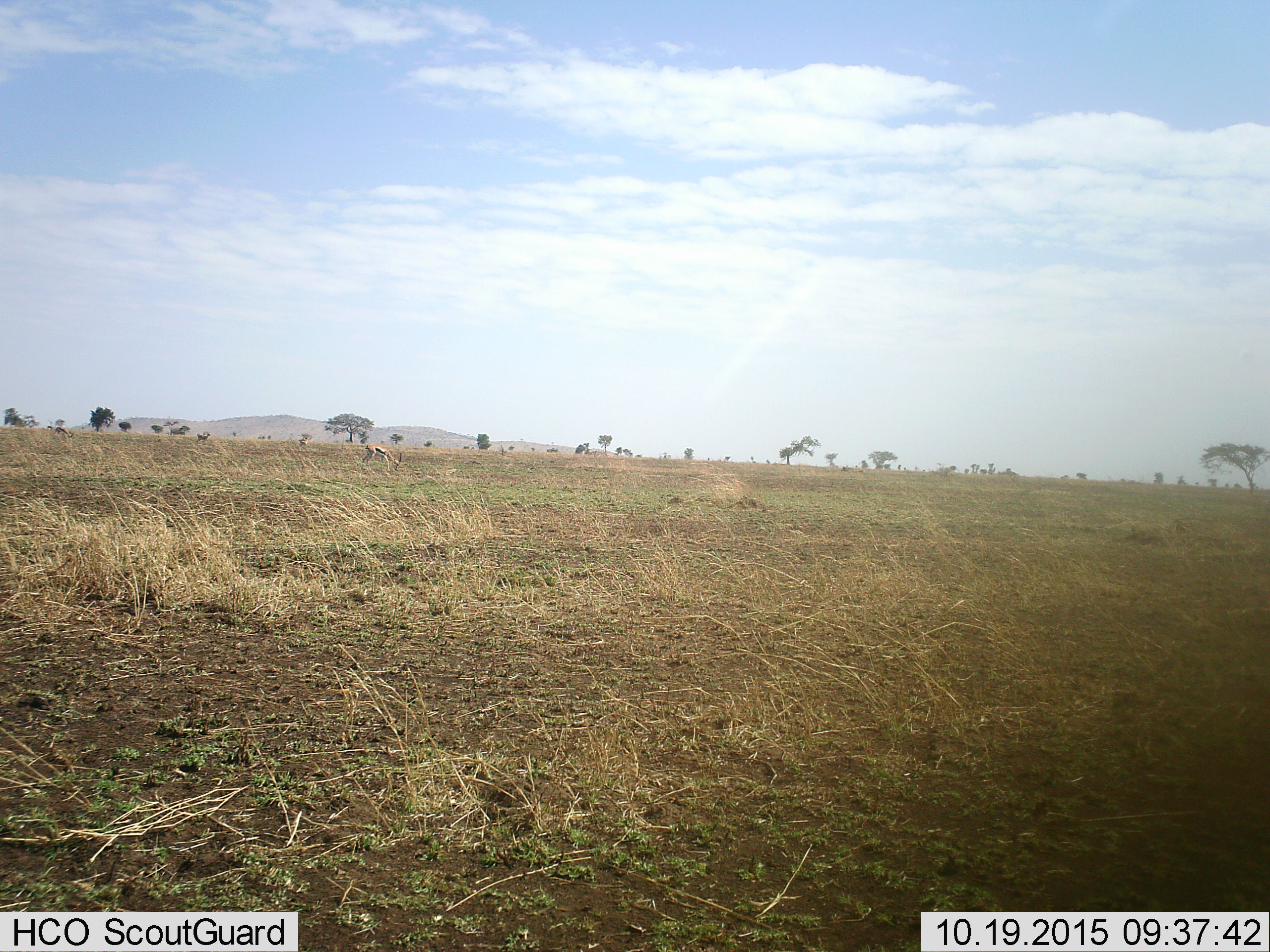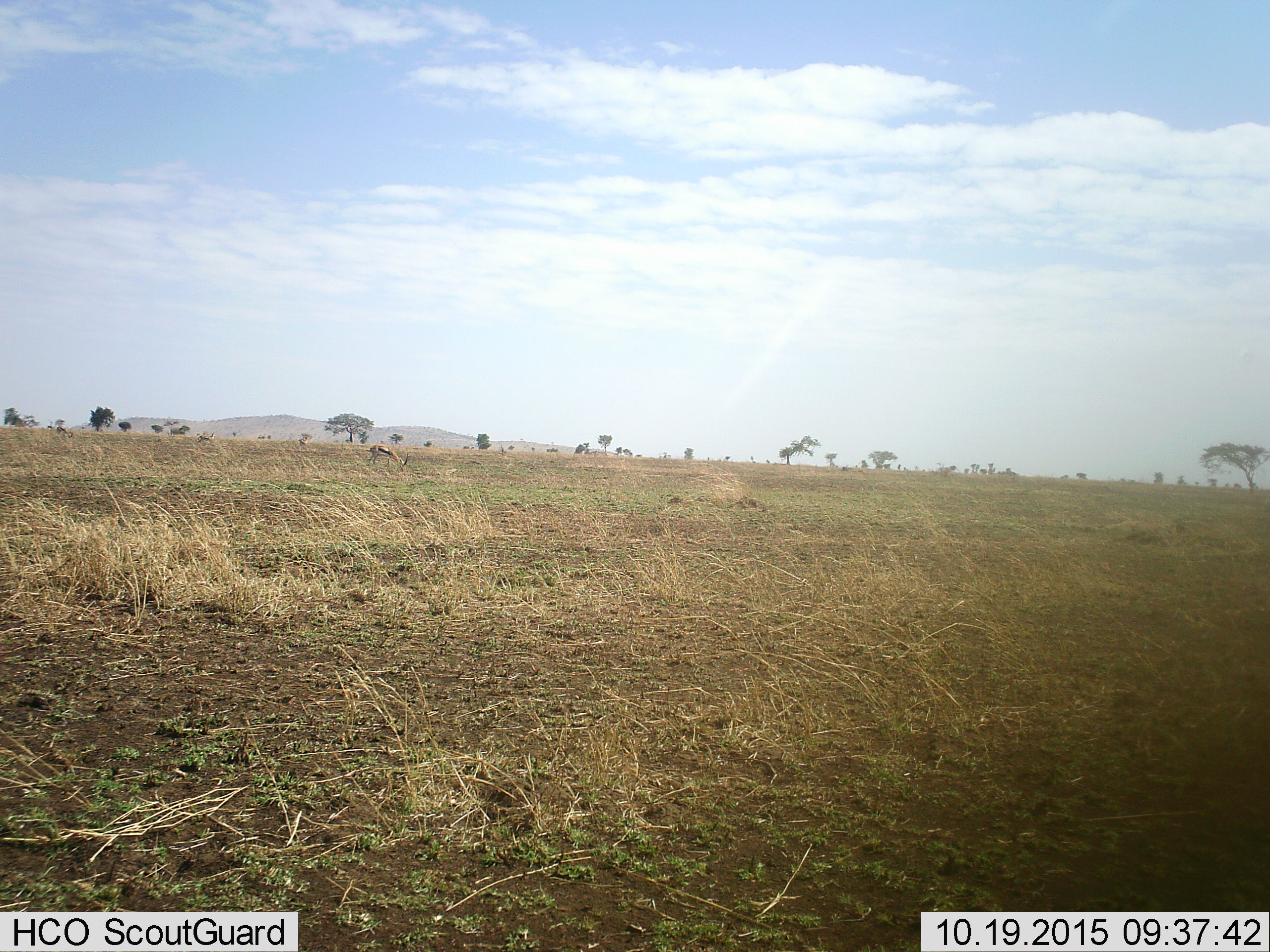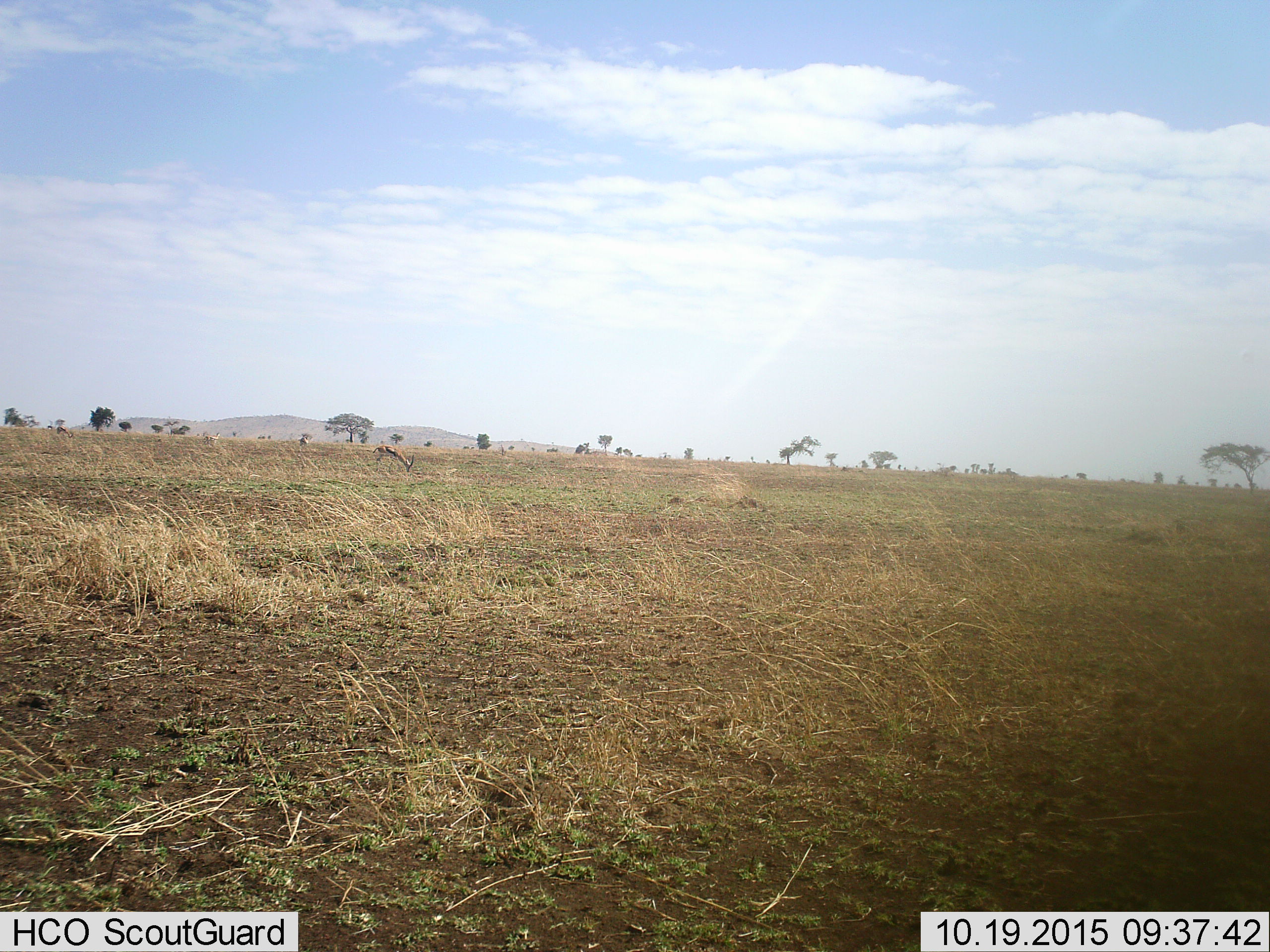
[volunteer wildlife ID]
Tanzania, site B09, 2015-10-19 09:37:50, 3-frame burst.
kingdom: Animalia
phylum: Chordata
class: Mammalia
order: Artiodactyla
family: Bovidae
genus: Eudorcas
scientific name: Eudorcas thomsonii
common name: thomson's gazelle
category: gazellethomsons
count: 4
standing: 73%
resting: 9%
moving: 64%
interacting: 0%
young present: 0%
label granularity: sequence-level